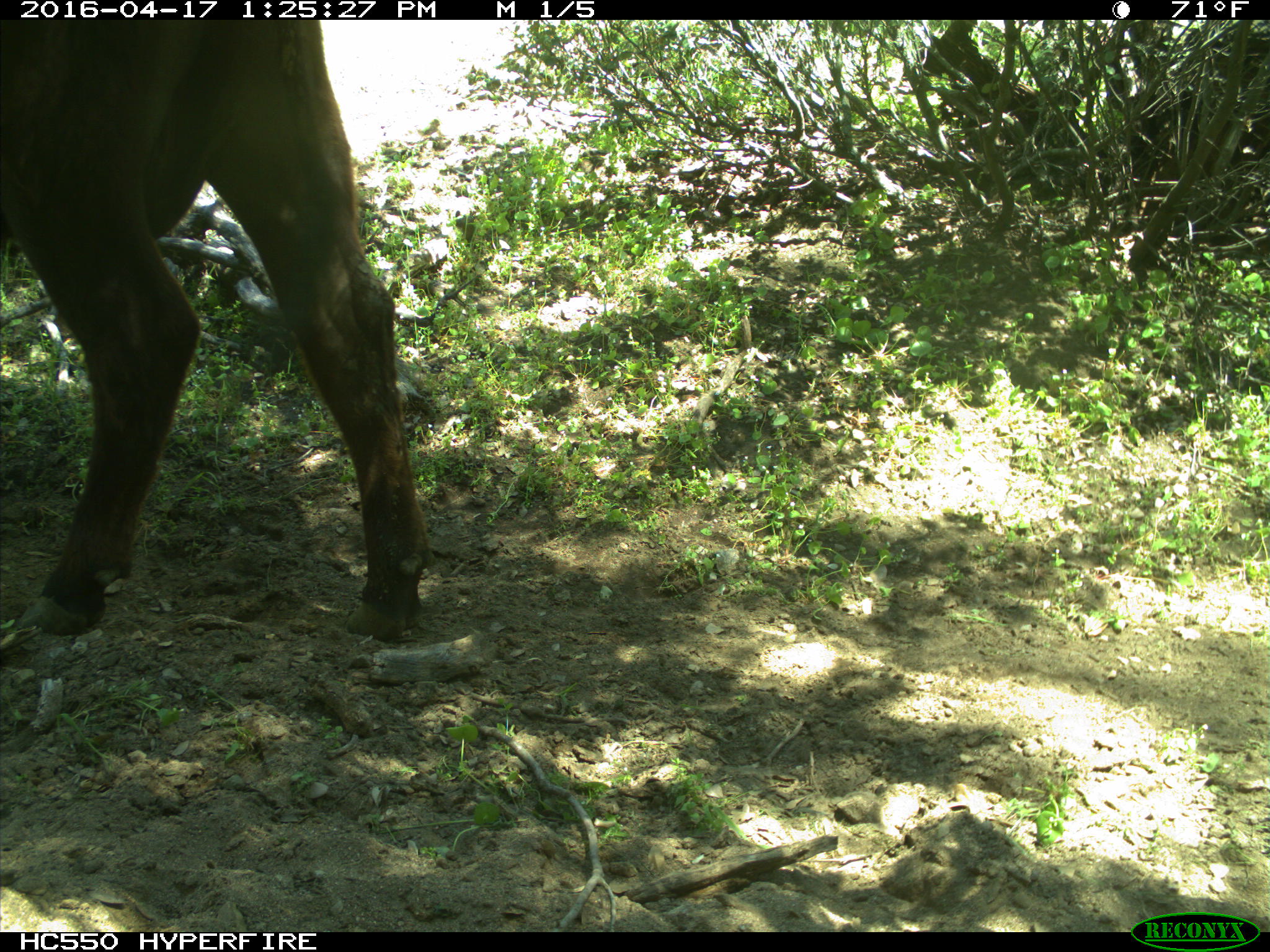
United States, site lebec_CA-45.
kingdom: Animalia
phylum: Chordata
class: Mammalia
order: Artiodactyla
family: Bovidae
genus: Bos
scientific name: Bos taurus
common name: domestic cow